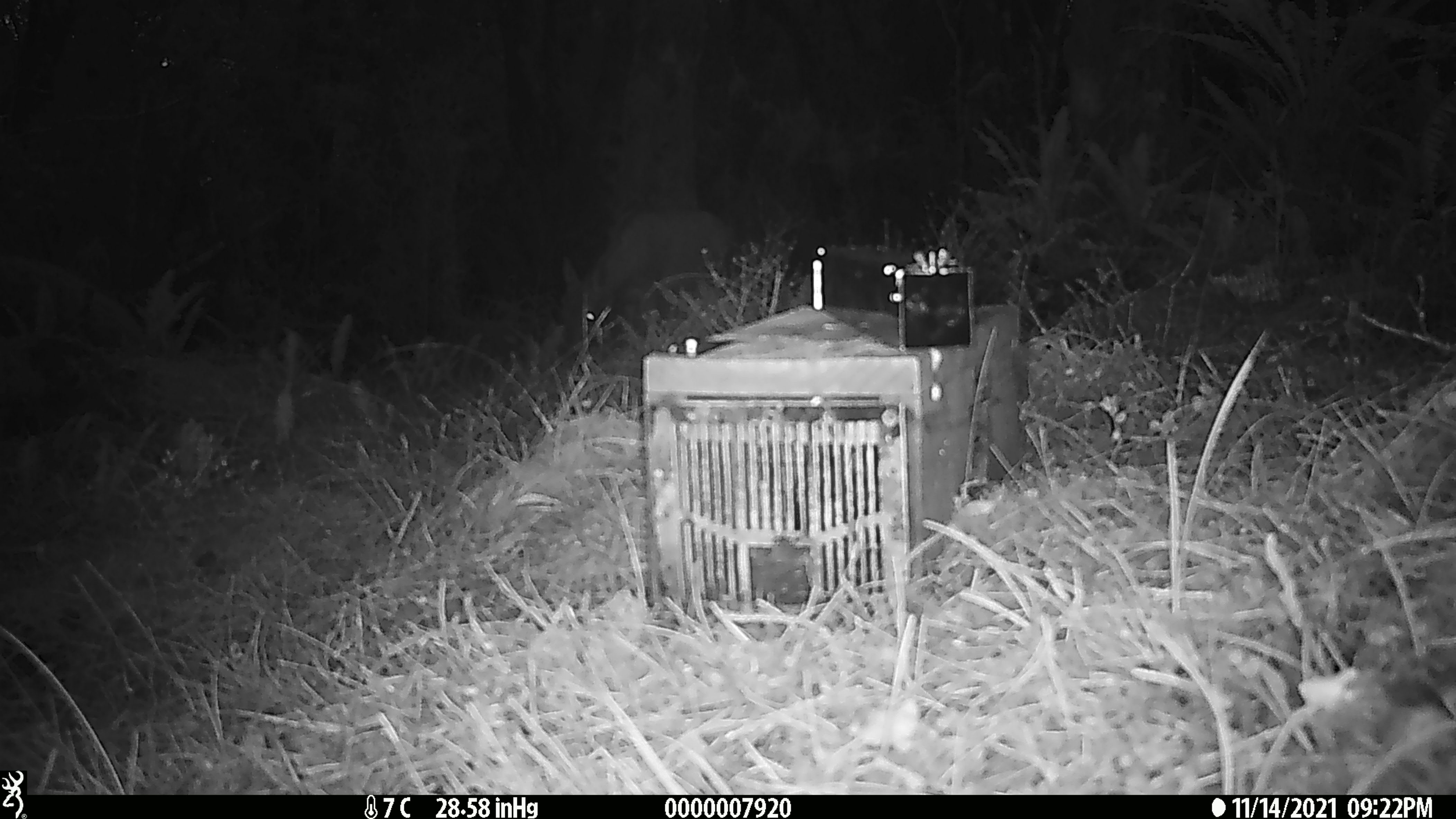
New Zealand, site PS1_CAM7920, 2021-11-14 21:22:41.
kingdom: Animalia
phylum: Chordata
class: Mammalia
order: Artiodactyla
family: Cervidae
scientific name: Cervidae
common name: deer